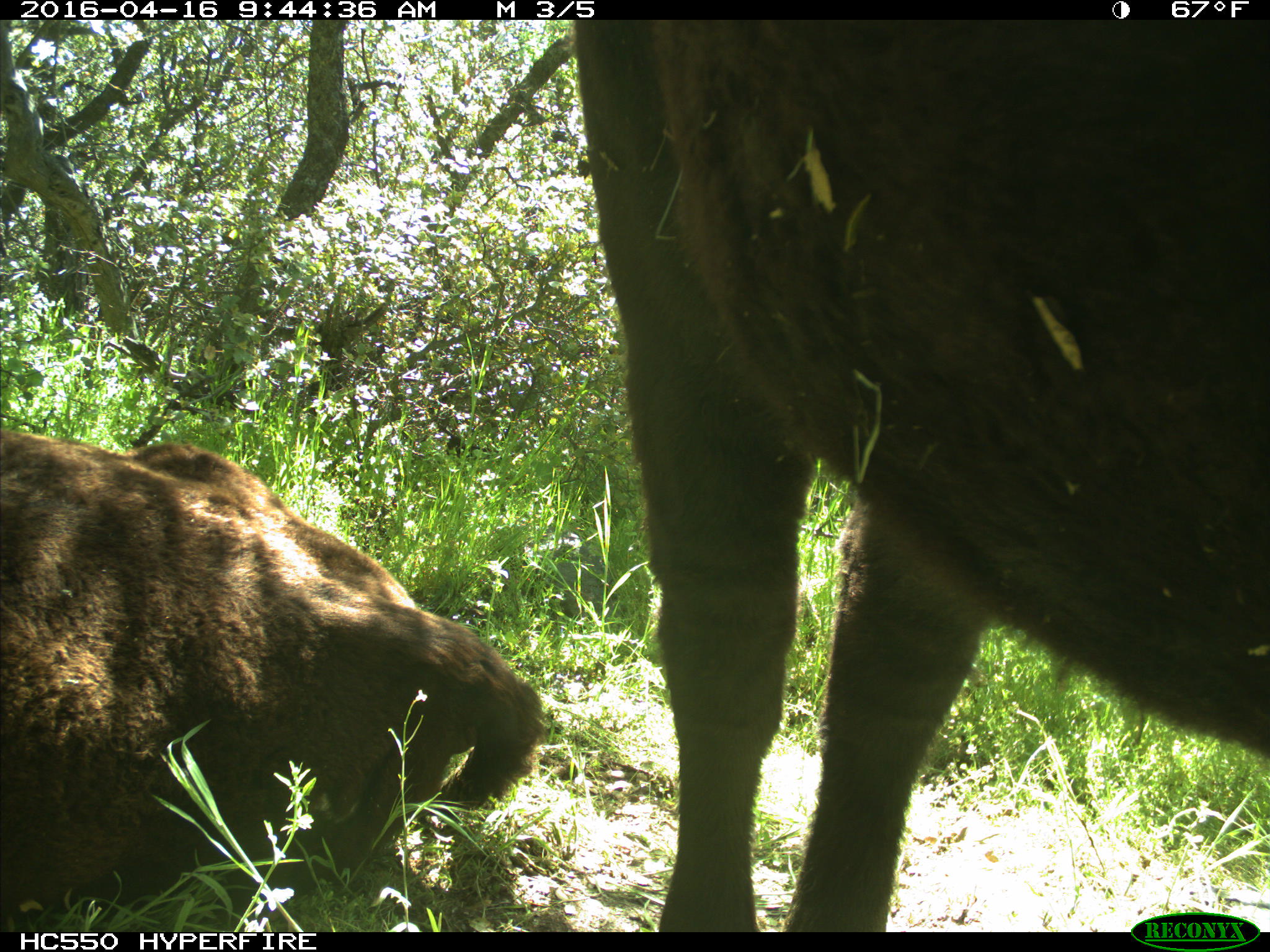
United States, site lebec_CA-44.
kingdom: Animalia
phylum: Chordata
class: Mammalia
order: Artiodactyla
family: Bovidae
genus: Bos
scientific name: Bos taurus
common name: domestic cow